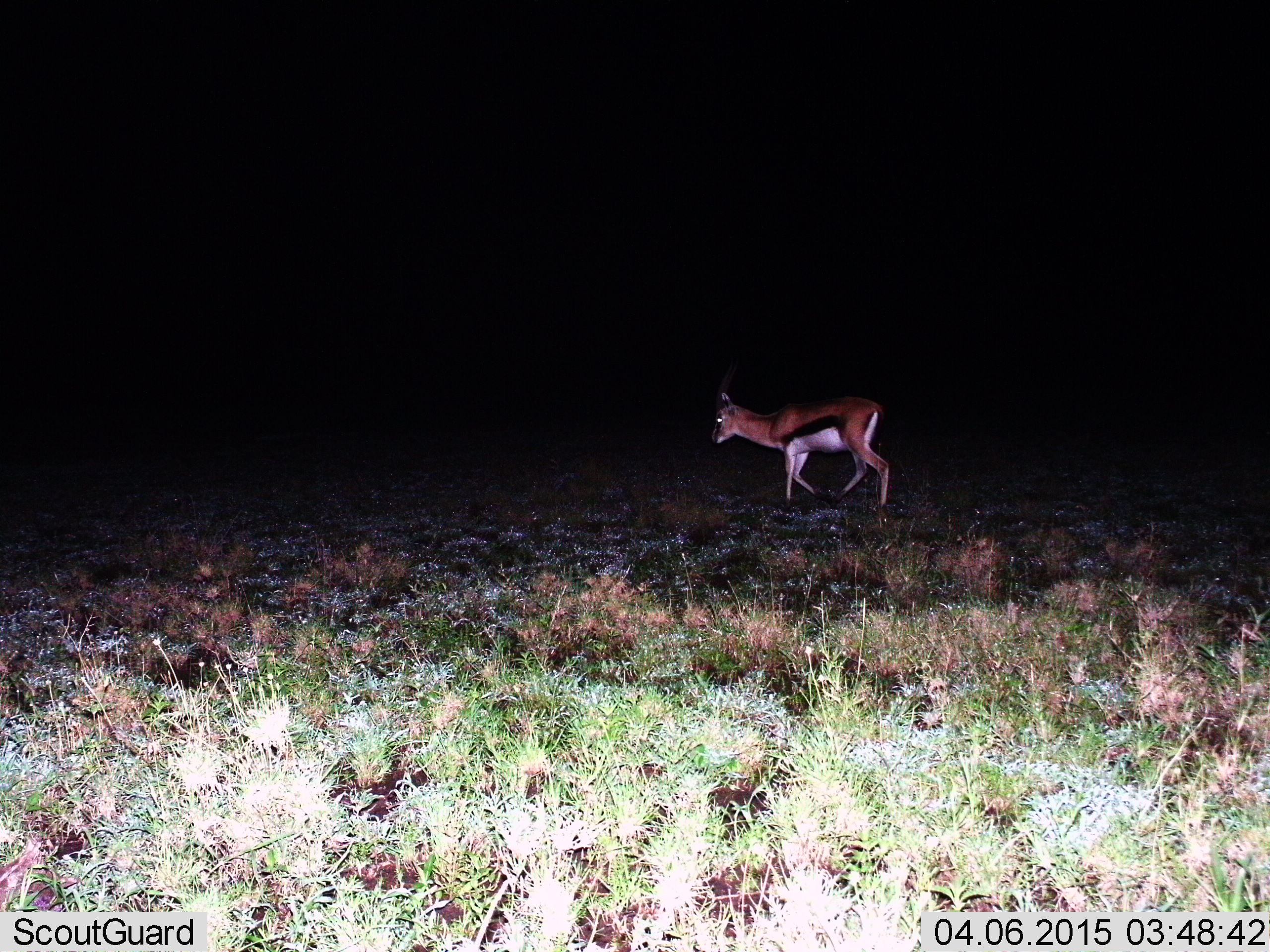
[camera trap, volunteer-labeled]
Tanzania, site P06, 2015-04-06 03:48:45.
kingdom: Animalia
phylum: Chordata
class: Mammalia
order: Artiodactyla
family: Bovidae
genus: Eudorcas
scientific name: Eudorcas thomsonii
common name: thomson's gazelle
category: gazellethomsons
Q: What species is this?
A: Gazellethomsons (thomson's gazelle) (Eudorcas thomsonii).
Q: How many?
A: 1.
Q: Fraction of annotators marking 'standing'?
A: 9%.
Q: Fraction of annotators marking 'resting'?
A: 0%.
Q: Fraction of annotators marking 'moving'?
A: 82%.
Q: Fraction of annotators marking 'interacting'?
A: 0%.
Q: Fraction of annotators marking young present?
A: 0%.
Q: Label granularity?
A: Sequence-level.